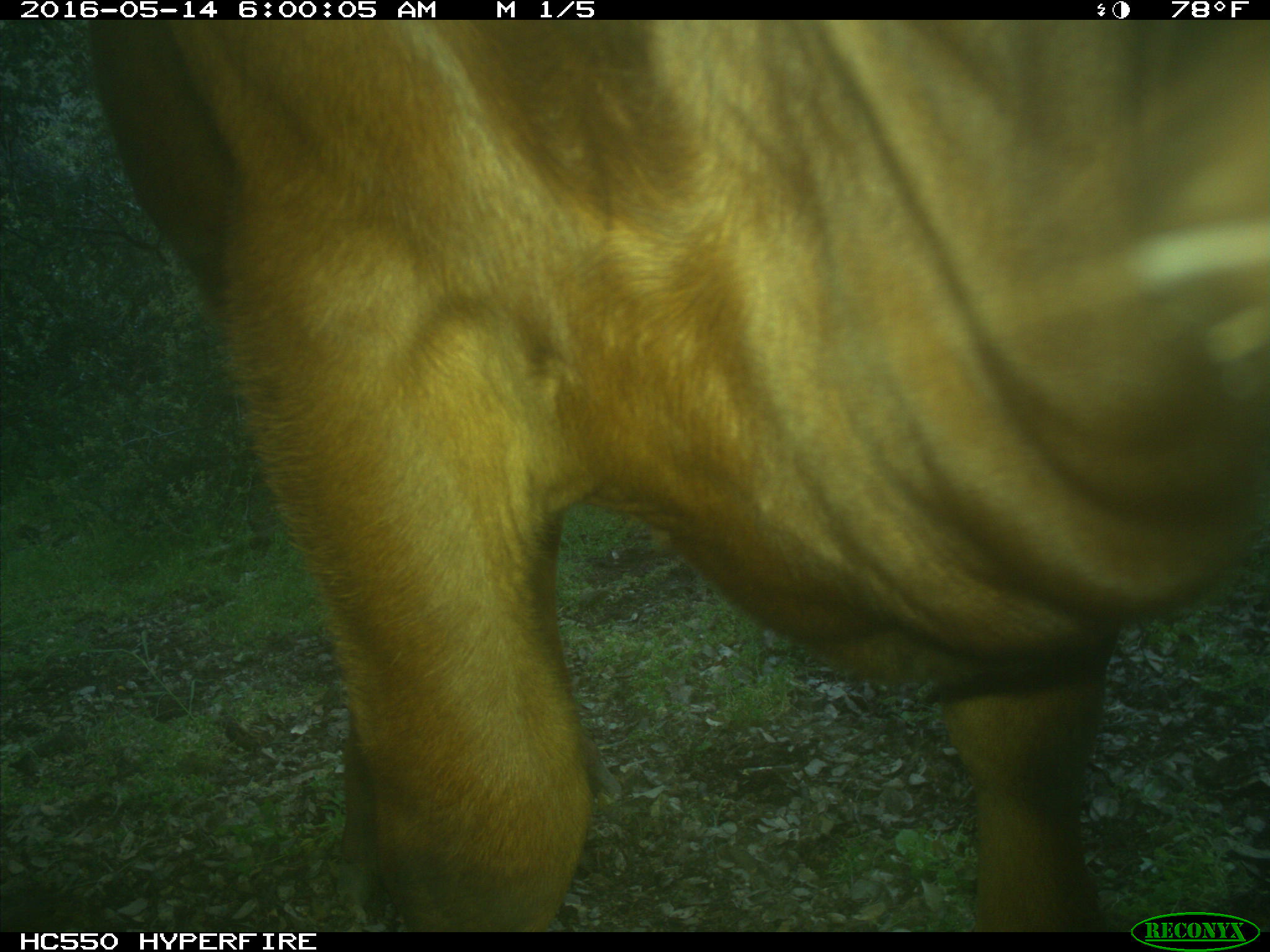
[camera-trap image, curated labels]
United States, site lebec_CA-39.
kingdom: Animalia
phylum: Chordata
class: Mammalia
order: Artiodactyla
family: Bovidae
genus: Bos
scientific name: Bos taurus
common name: domestic cow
Bos taurus (domestic cow).